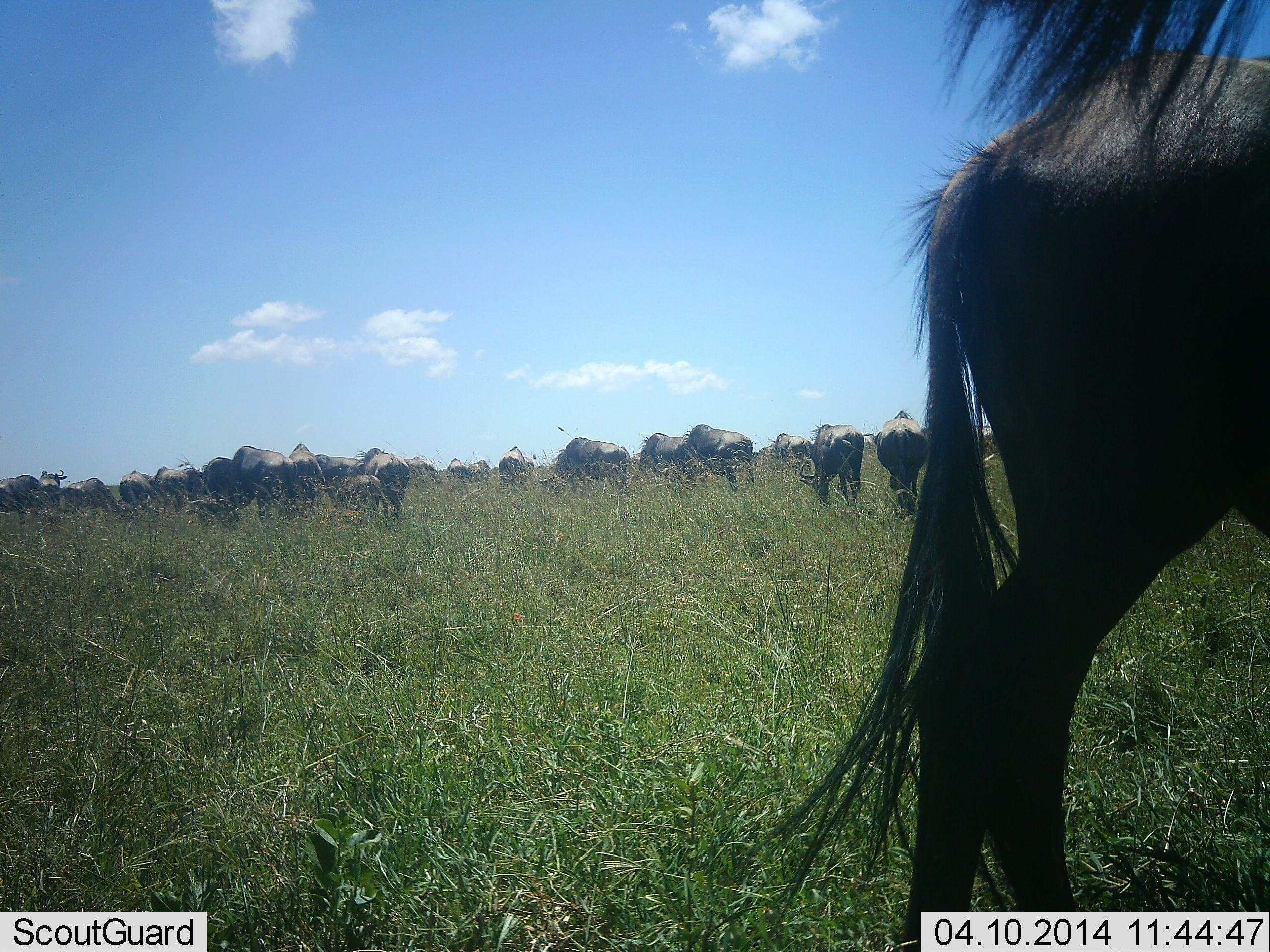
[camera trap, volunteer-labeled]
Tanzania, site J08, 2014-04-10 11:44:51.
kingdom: Animalia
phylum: Chordata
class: Mammalia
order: Artiodactyla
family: Bovidae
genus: Connochaetes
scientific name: Connochaetes taurinus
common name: blue wildebeest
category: wildebeest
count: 11-50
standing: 51%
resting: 5%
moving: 22%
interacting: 0%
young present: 14%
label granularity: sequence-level